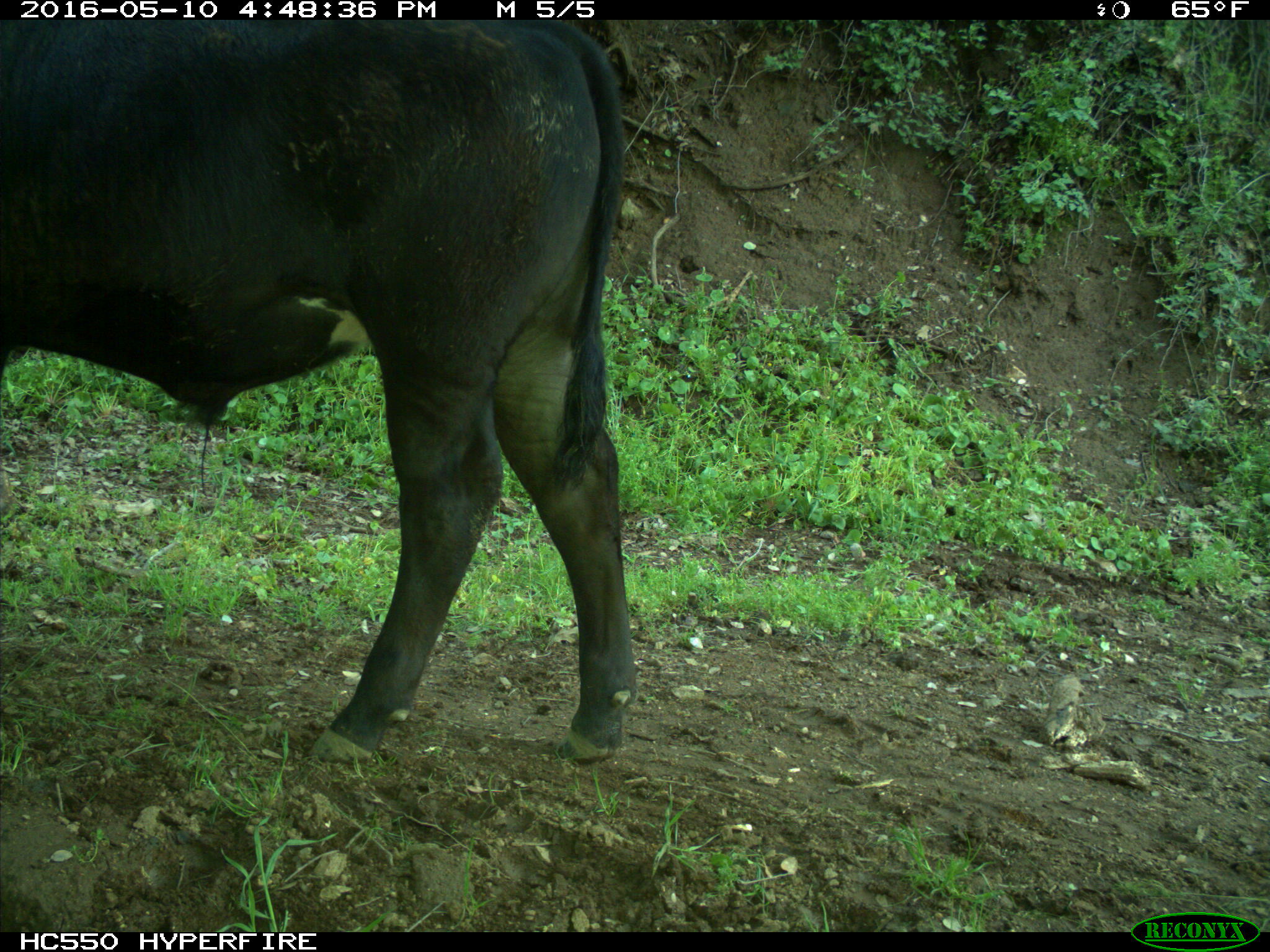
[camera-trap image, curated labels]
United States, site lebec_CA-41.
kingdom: Animalia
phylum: Chordata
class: Mammalia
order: Artiodactyla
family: Bovidae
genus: Bos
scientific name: Bos taurus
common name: domestic cow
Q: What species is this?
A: Bos taurus (domestic cow).